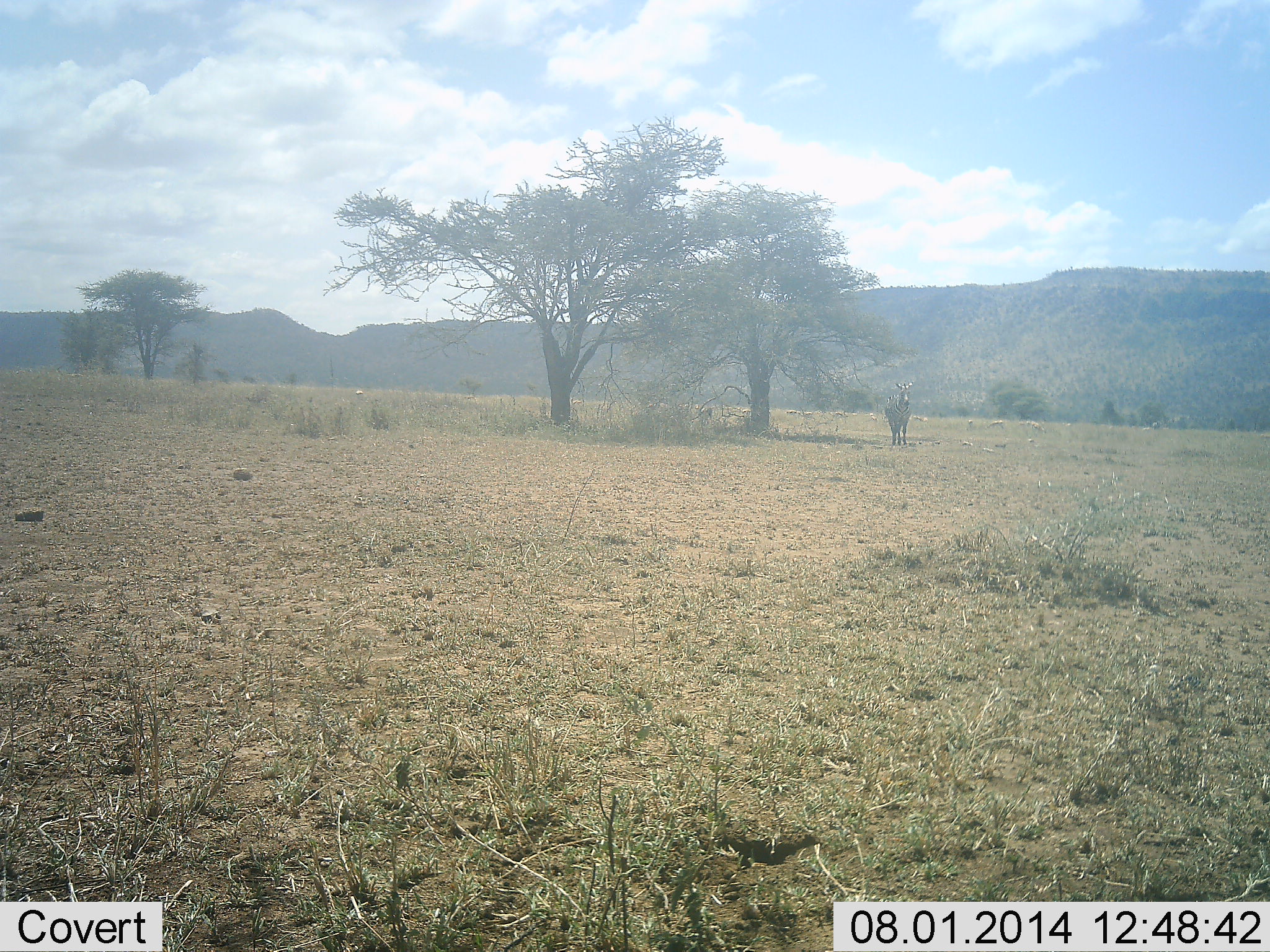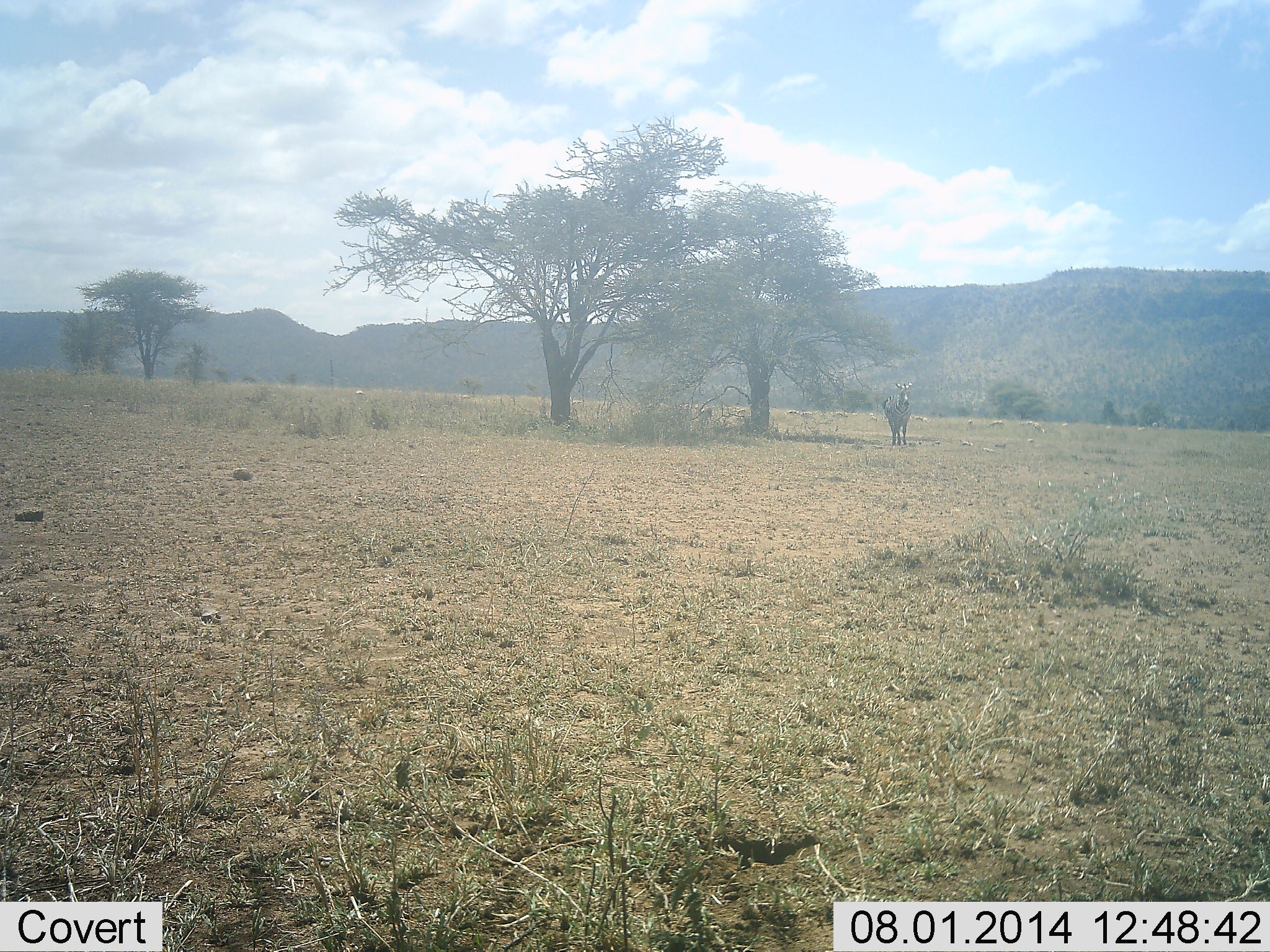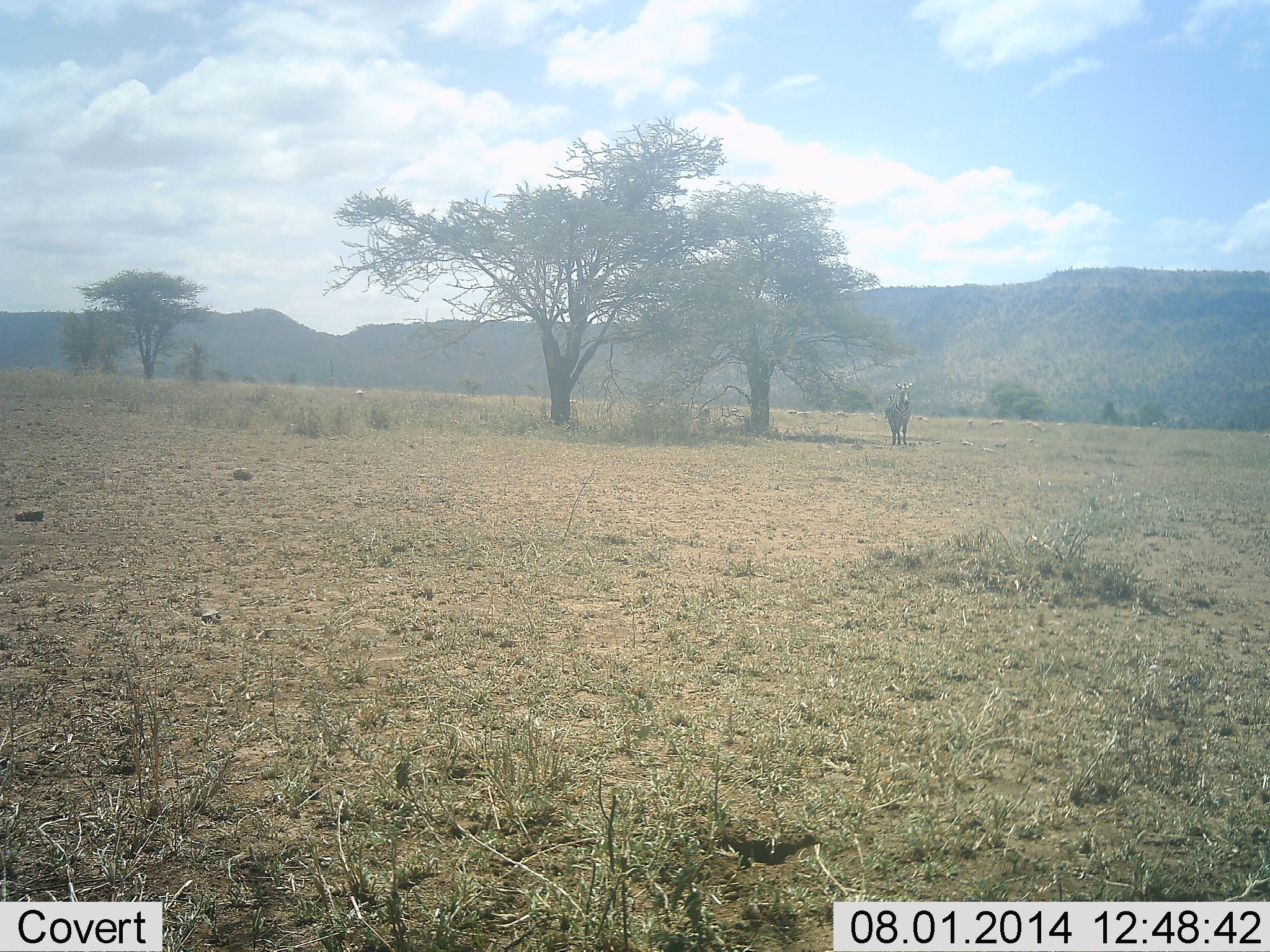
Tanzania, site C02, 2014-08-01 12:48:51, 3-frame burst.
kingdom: Animalia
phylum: Chordata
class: Mammalia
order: Perissodactyla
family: Equidae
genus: Equus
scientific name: Equus quagga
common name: plains zebra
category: zebra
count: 1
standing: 100%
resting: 0%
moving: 0%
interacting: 0%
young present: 0%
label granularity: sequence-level